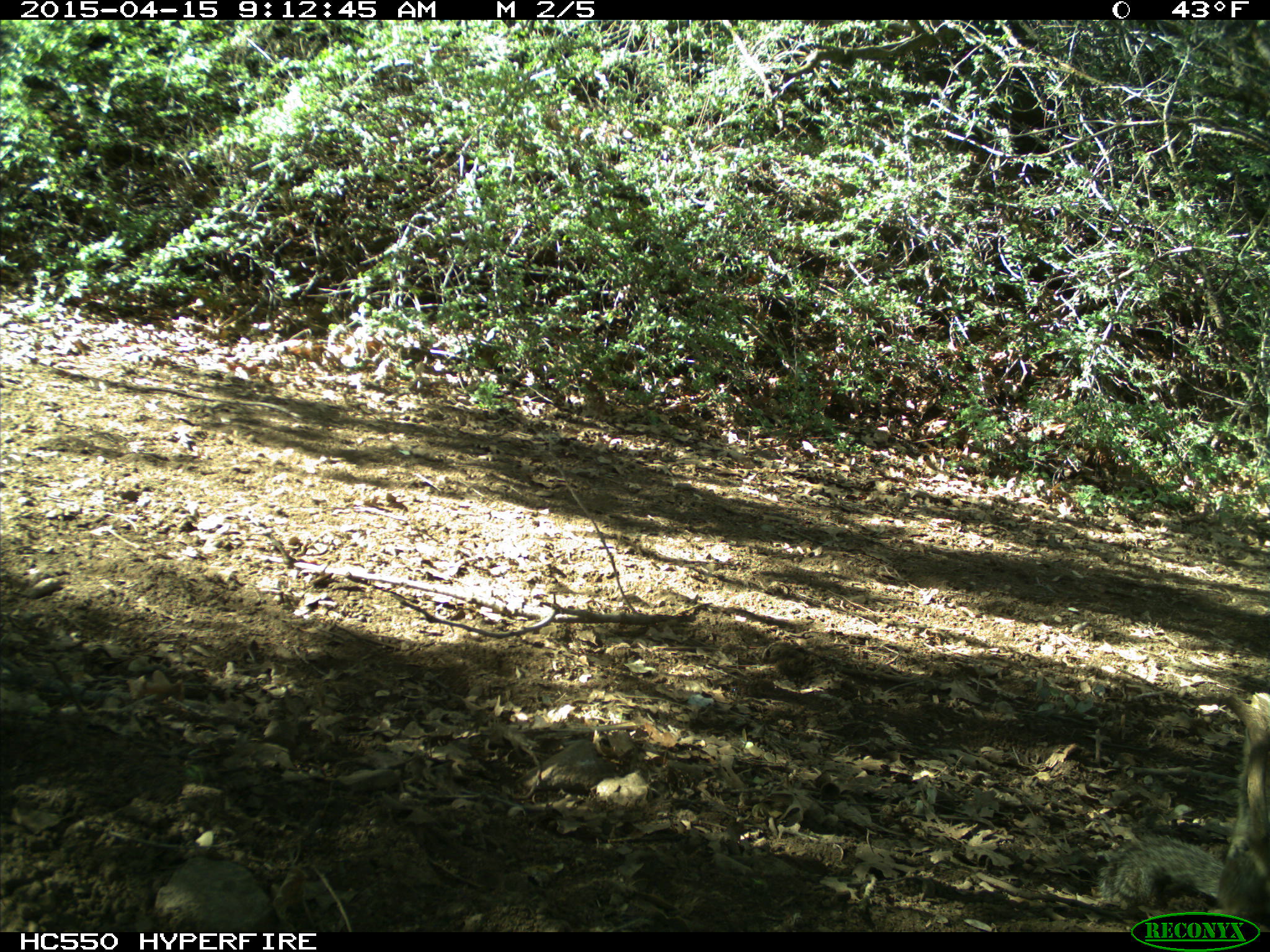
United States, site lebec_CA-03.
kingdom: Animalia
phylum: Chordata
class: Mammalia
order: Rodentia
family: Sciuridae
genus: Otospermophilus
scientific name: Otospermophilus beecheyi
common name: california ground squirrel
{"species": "Otospermophilus beecheyi (california ground squirrel)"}